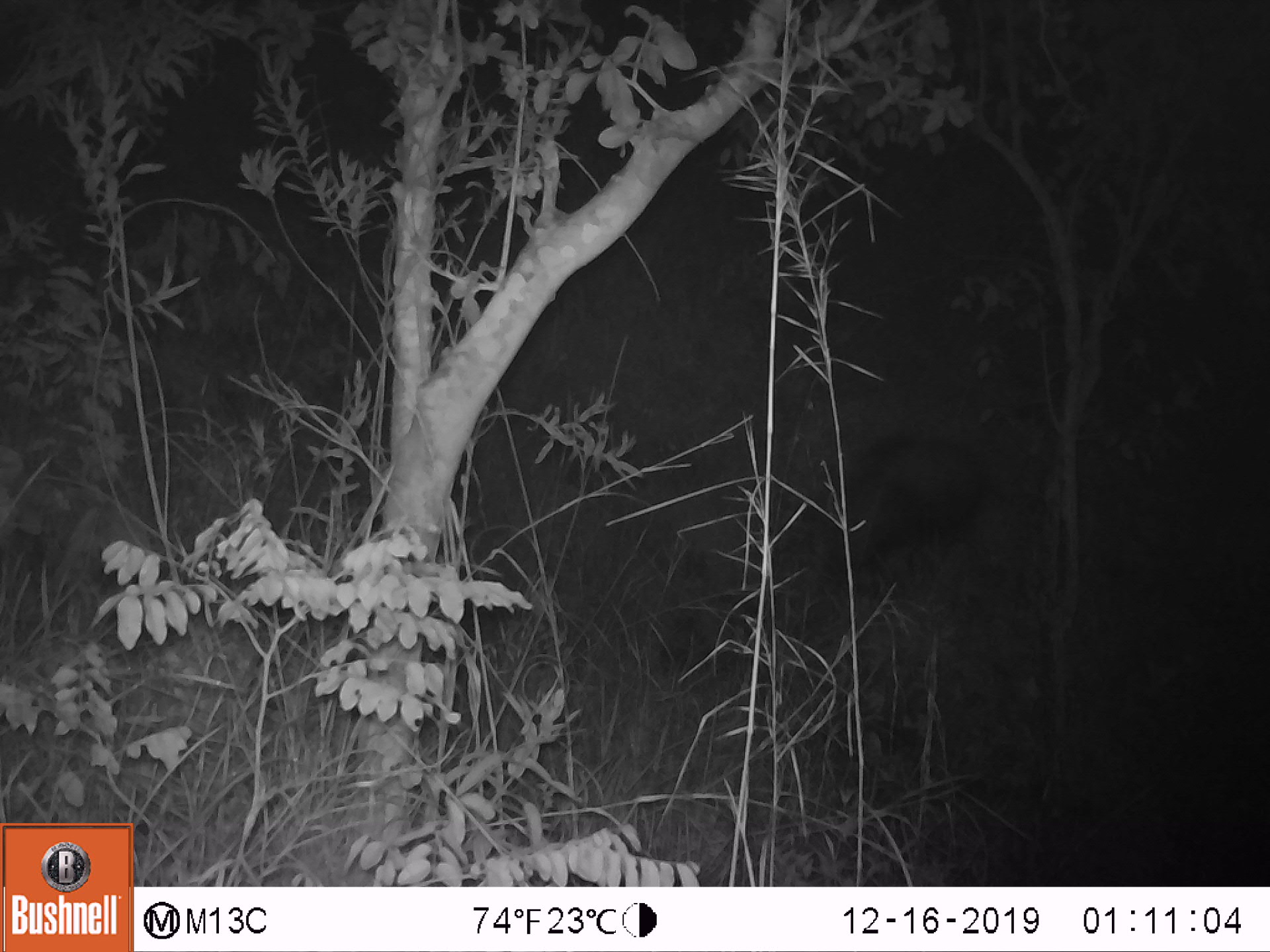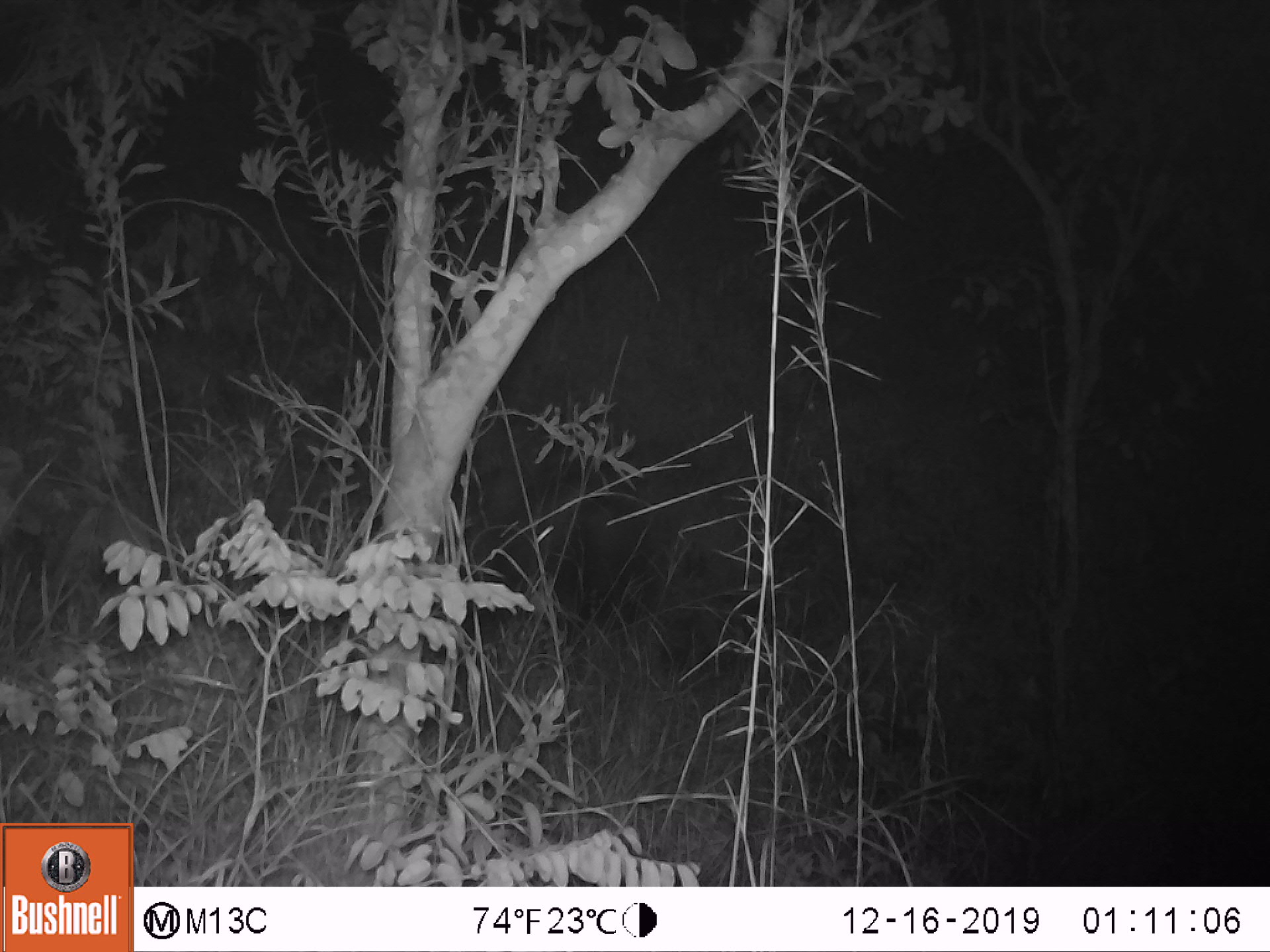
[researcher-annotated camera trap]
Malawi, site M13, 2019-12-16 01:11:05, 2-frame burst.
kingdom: Animalia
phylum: Chordata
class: Mammalia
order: Artiodactyla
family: Suidae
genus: Potamochoerus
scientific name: Potamochoerus larvatus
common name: bushpig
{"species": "bushpig (Potamochoerus larvatus)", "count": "1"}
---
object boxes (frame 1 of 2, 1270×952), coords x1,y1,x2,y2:
bushpig: 835,431,989,573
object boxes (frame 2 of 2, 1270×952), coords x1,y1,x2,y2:
bushpig: 480,475,690,622